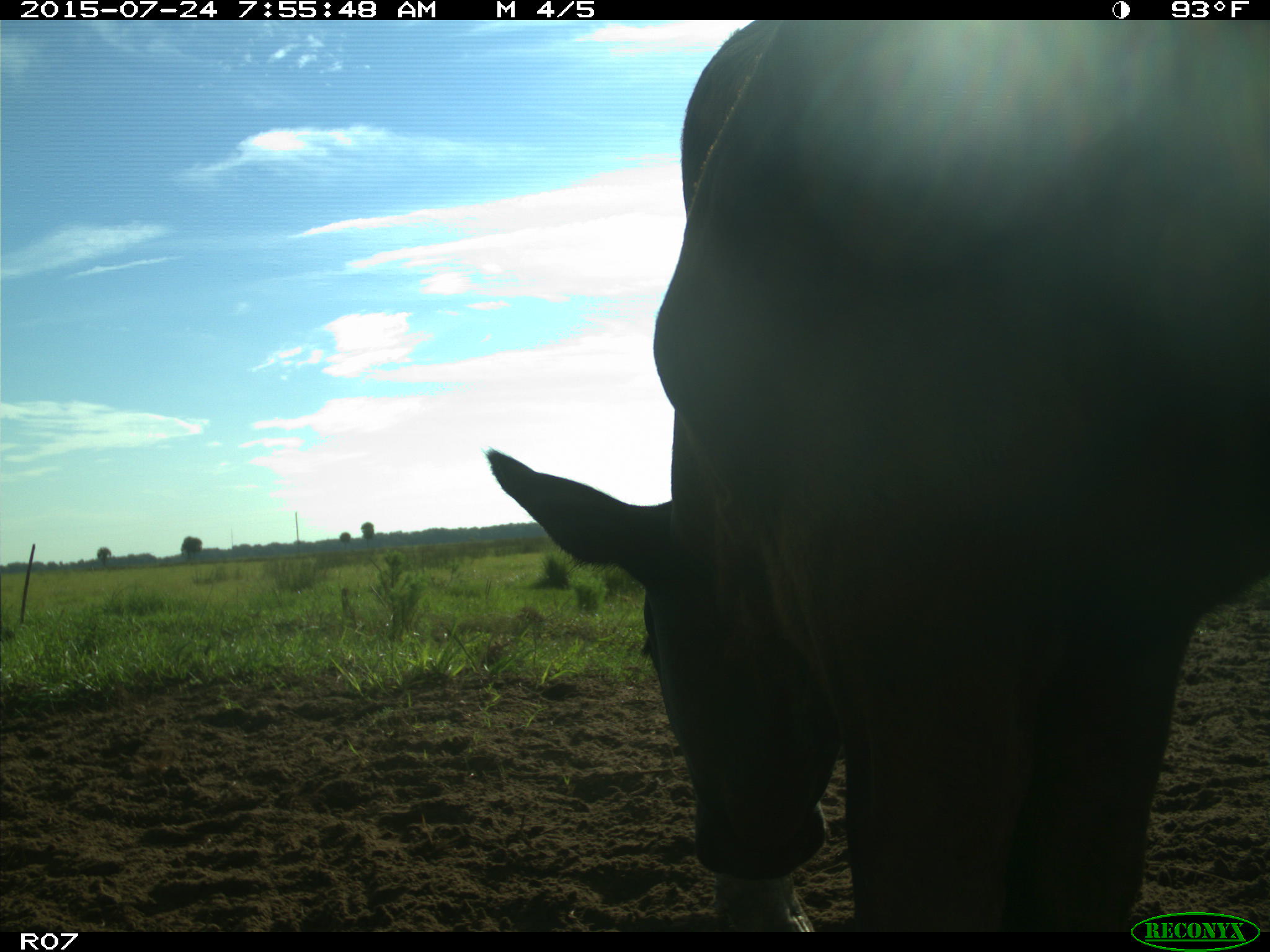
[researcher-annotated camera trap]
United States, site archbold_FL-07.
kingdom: Animalia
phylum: Chordata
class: Mammalia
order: Artiodactyla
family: Bovidae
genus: Bos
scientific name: Bos taurus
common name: domestic cow